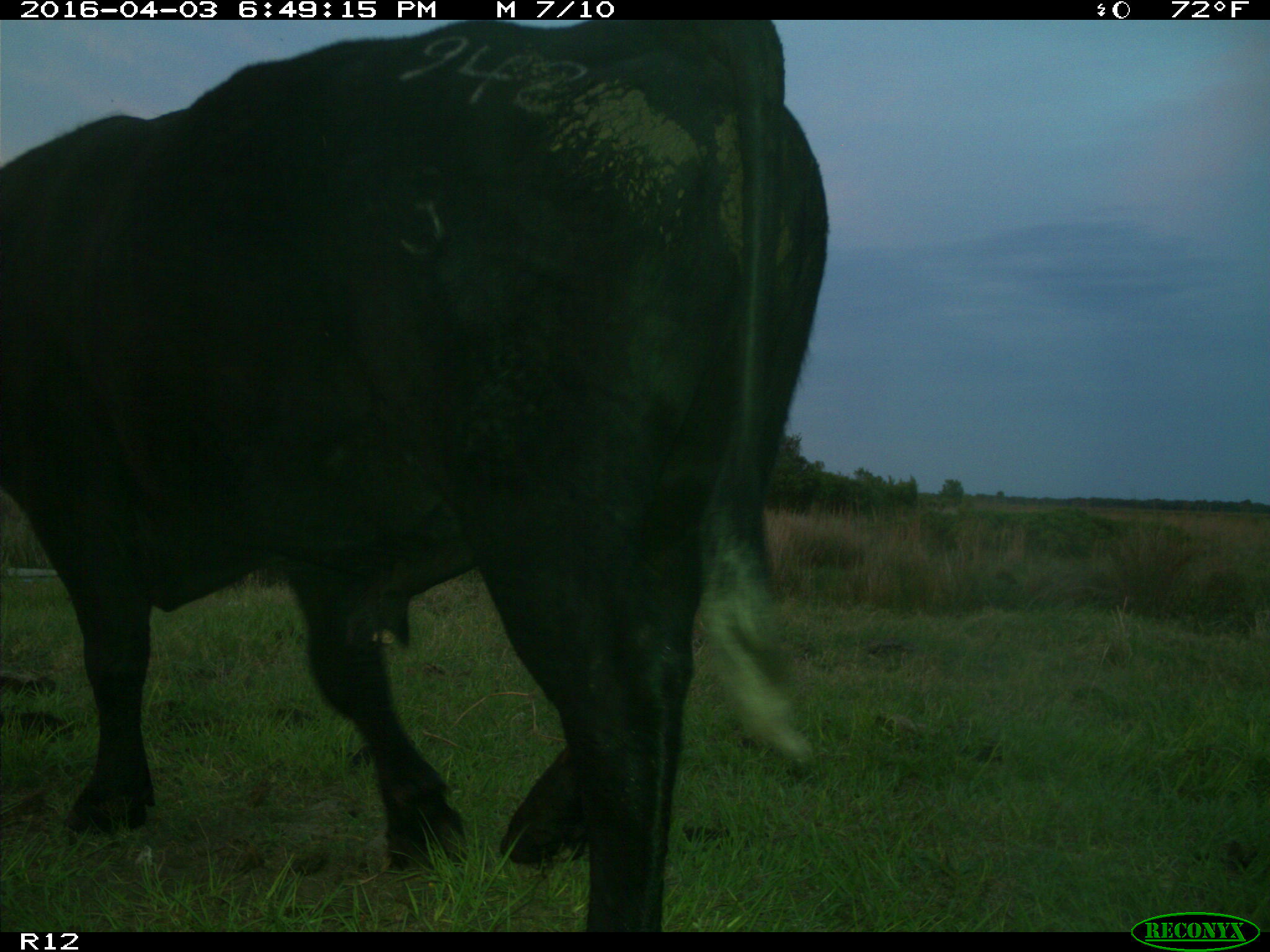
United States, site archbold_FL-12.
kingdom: Animalia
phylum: Chordata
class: Mammalia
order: Artiodactyla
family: Bovidae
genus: Bos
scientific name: Bos taurus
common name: domestic cow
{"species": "Bos taurus (domestic cow)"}